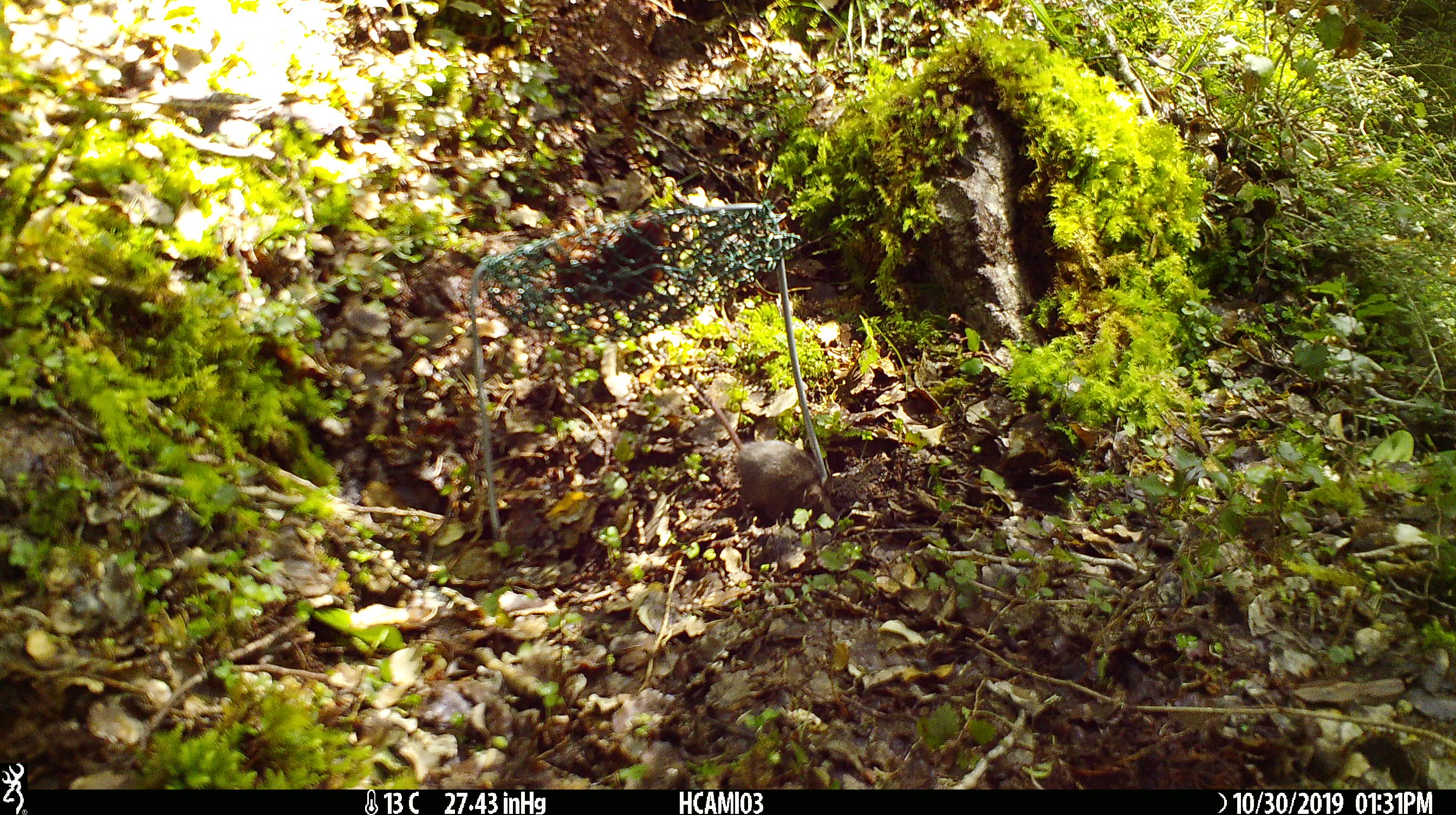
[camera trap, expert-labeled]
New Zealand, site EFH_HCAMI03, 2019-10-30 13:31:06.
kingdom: Animalia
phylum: Chordata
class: Mammalia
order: Rodentia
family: Muridae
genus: Mus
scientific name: Mus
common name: mouse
Mouse (Mus).